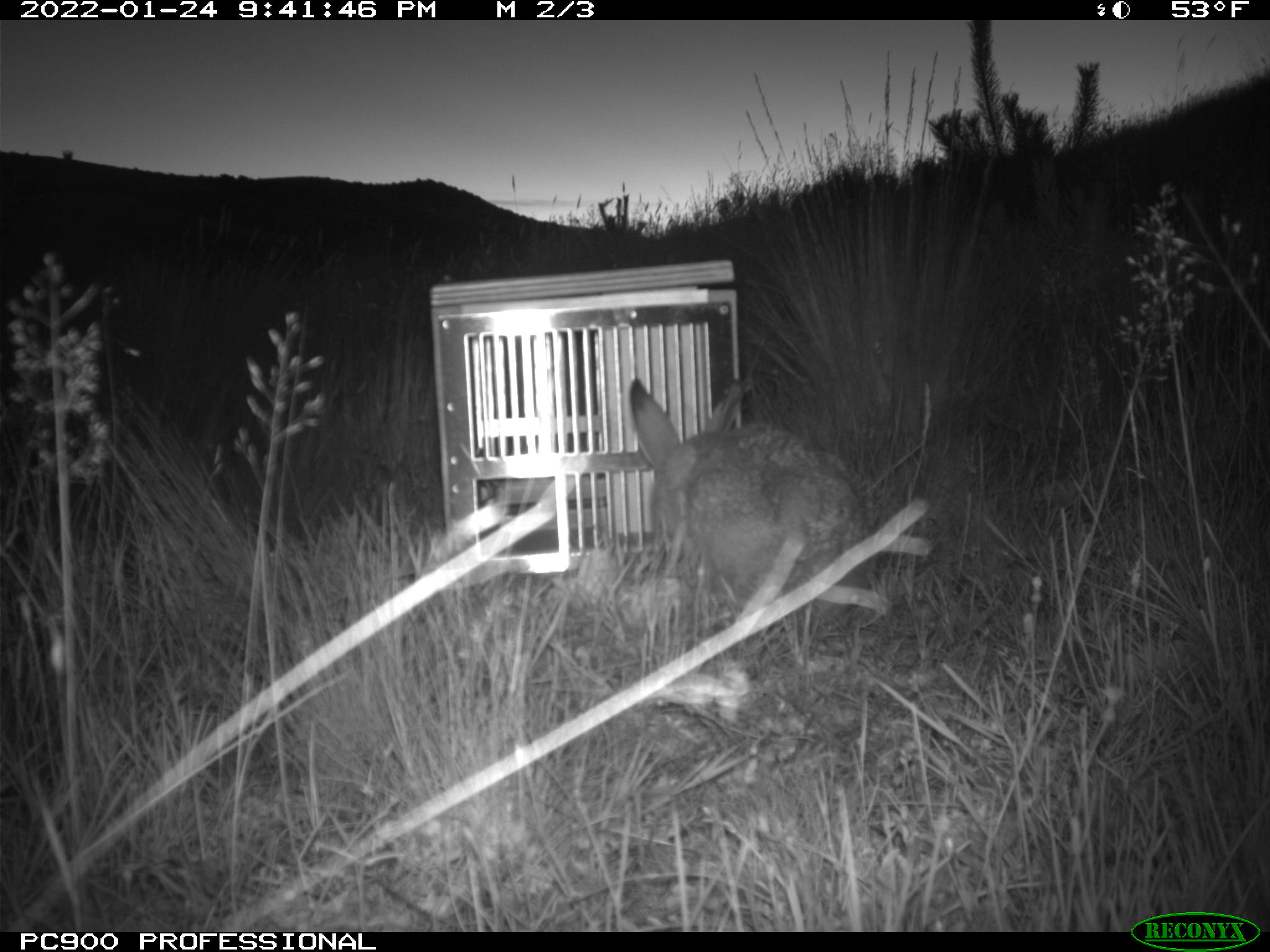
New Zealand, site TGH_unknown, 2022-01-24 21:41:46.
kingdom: Animalia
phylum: Chordata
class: Mammalia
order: Lagomorpha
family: Leporidae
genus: Lepus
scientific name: Lepus europaeus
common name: brown hare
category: hare